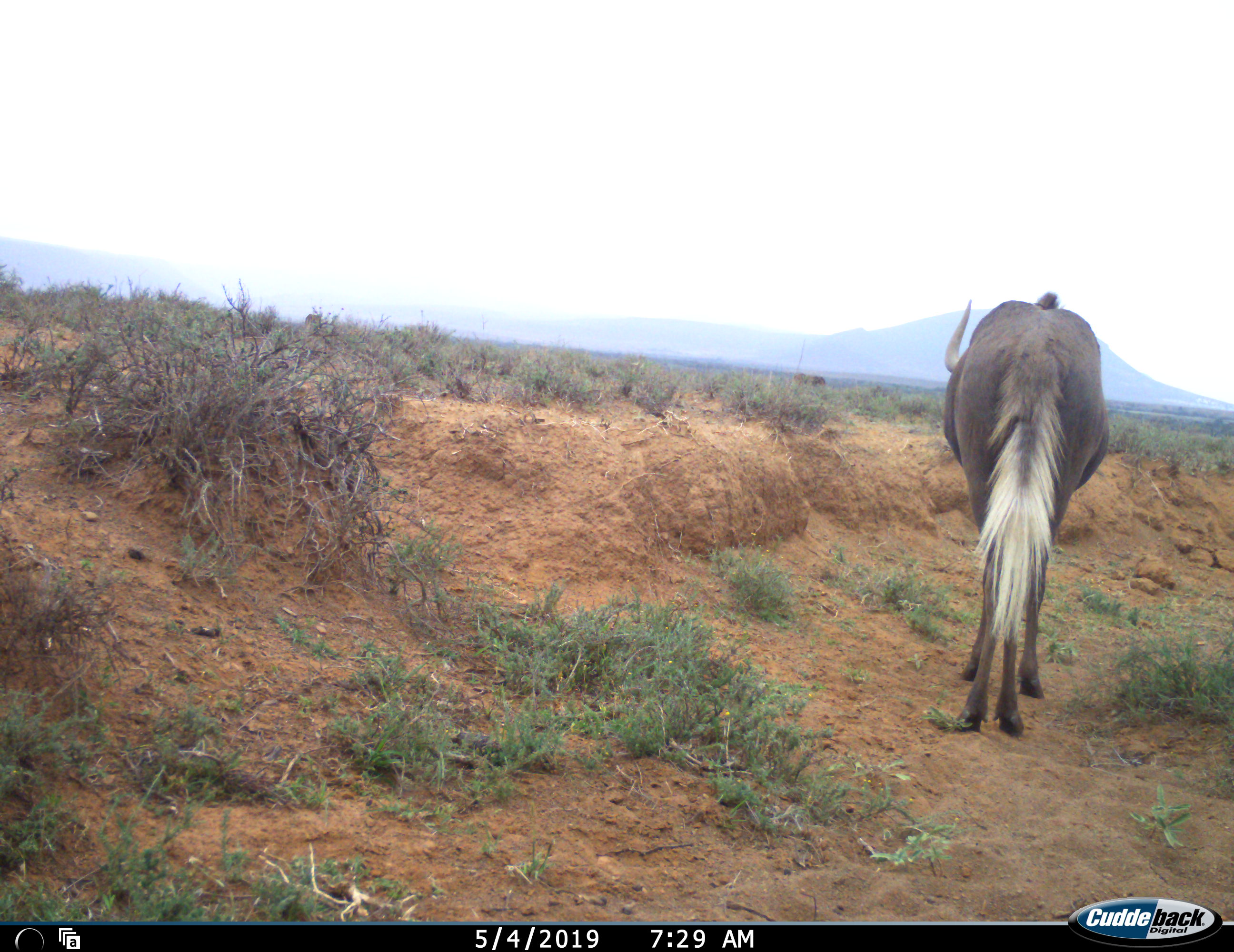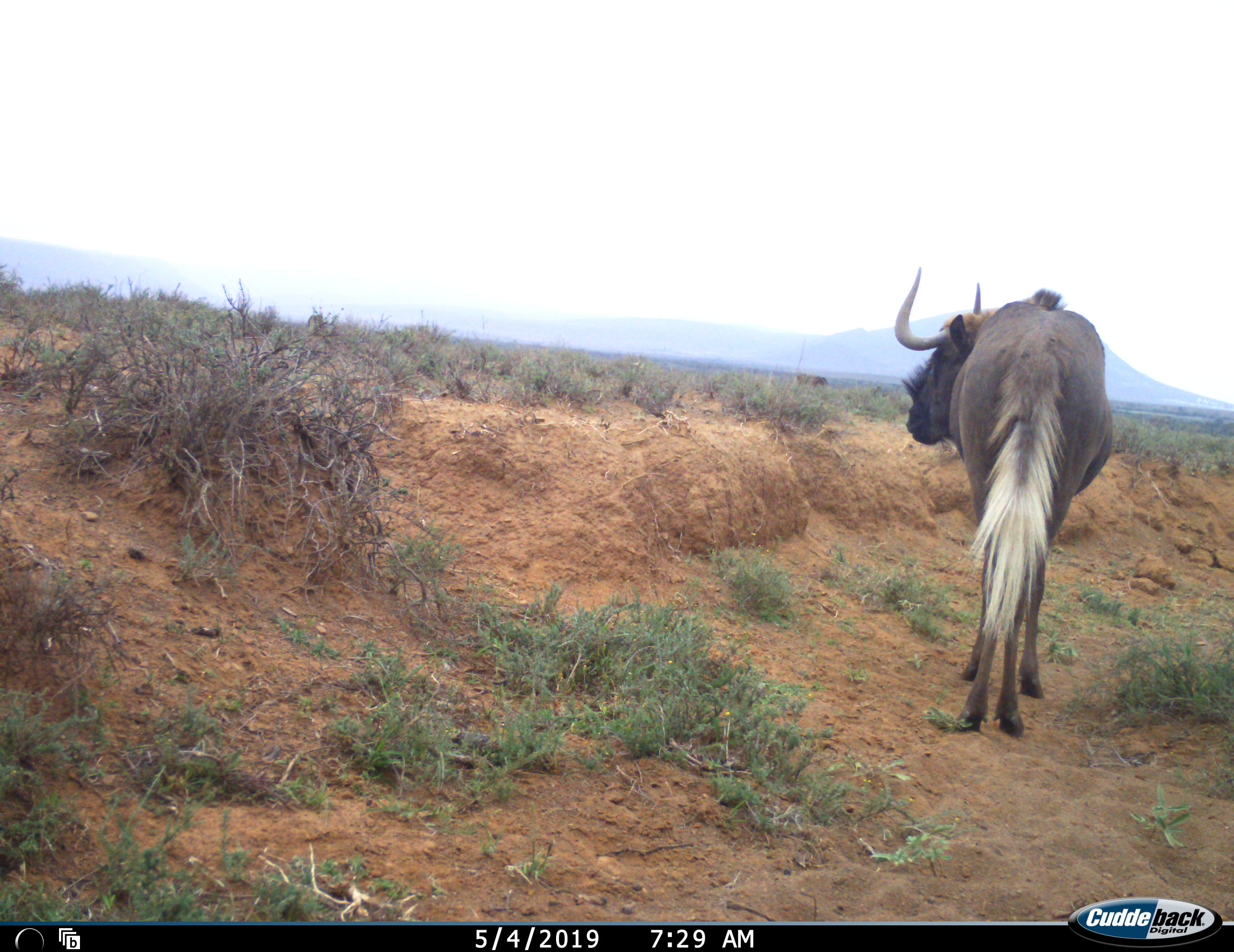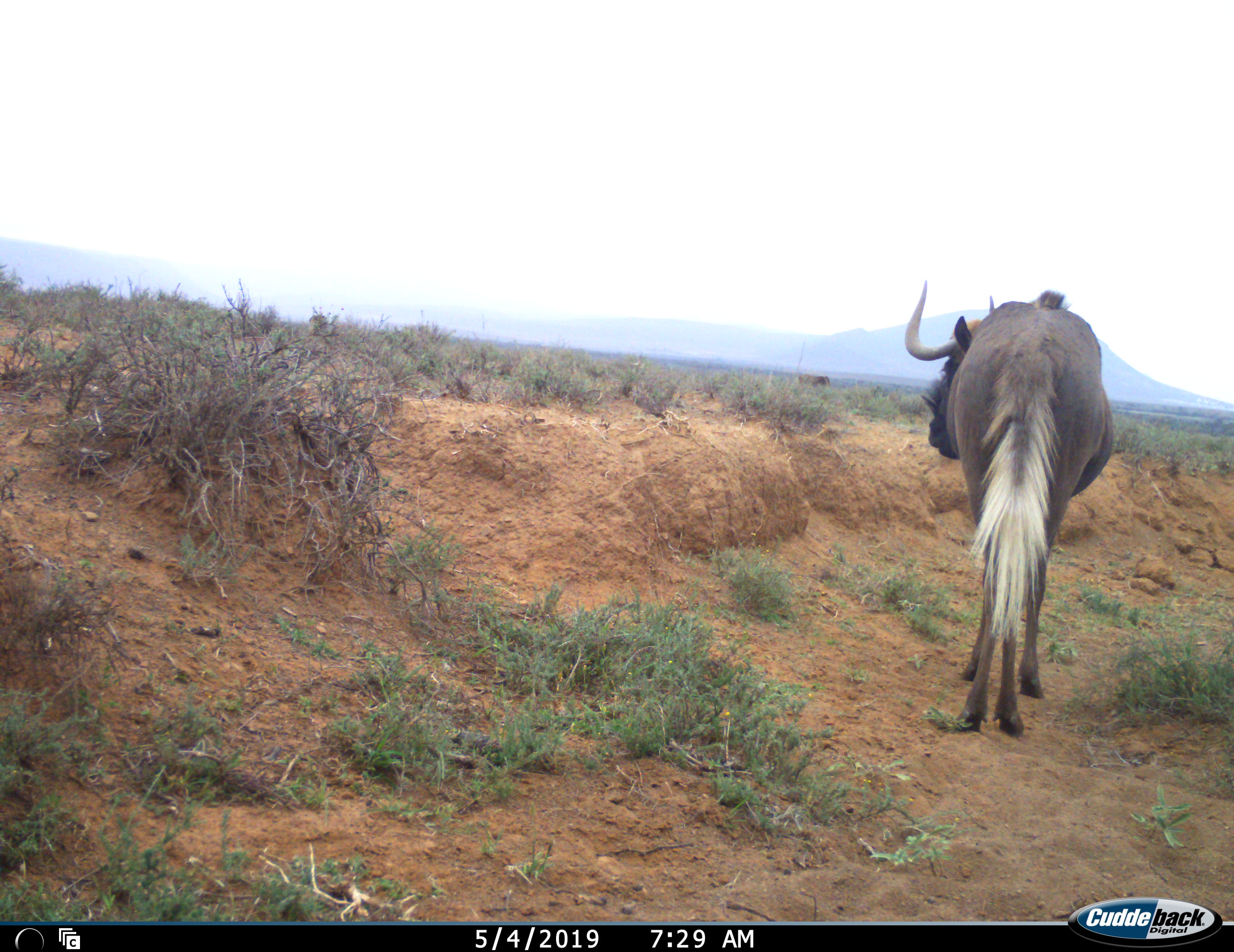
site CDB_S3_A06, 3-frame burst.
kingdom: Animalia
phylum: Chordata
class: Mammalia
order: Artiodactyla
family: Bovidae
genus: Connochaetes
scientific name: Connochaetes gnou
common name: black wildebeest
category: wildebeestblack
Wildebeestblack (black wildebeest) (Connochaetes gnou), count 2. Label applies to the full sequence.